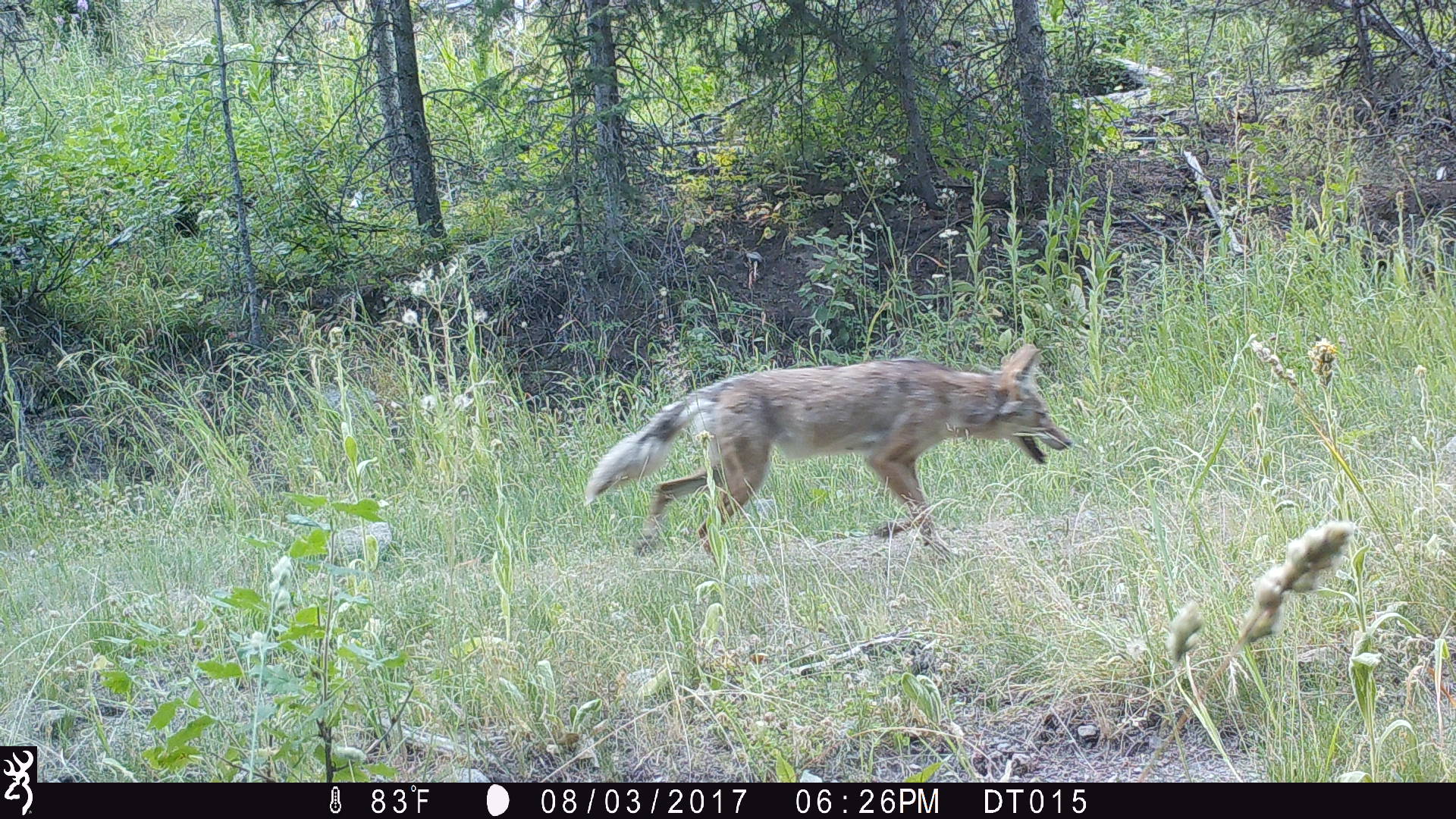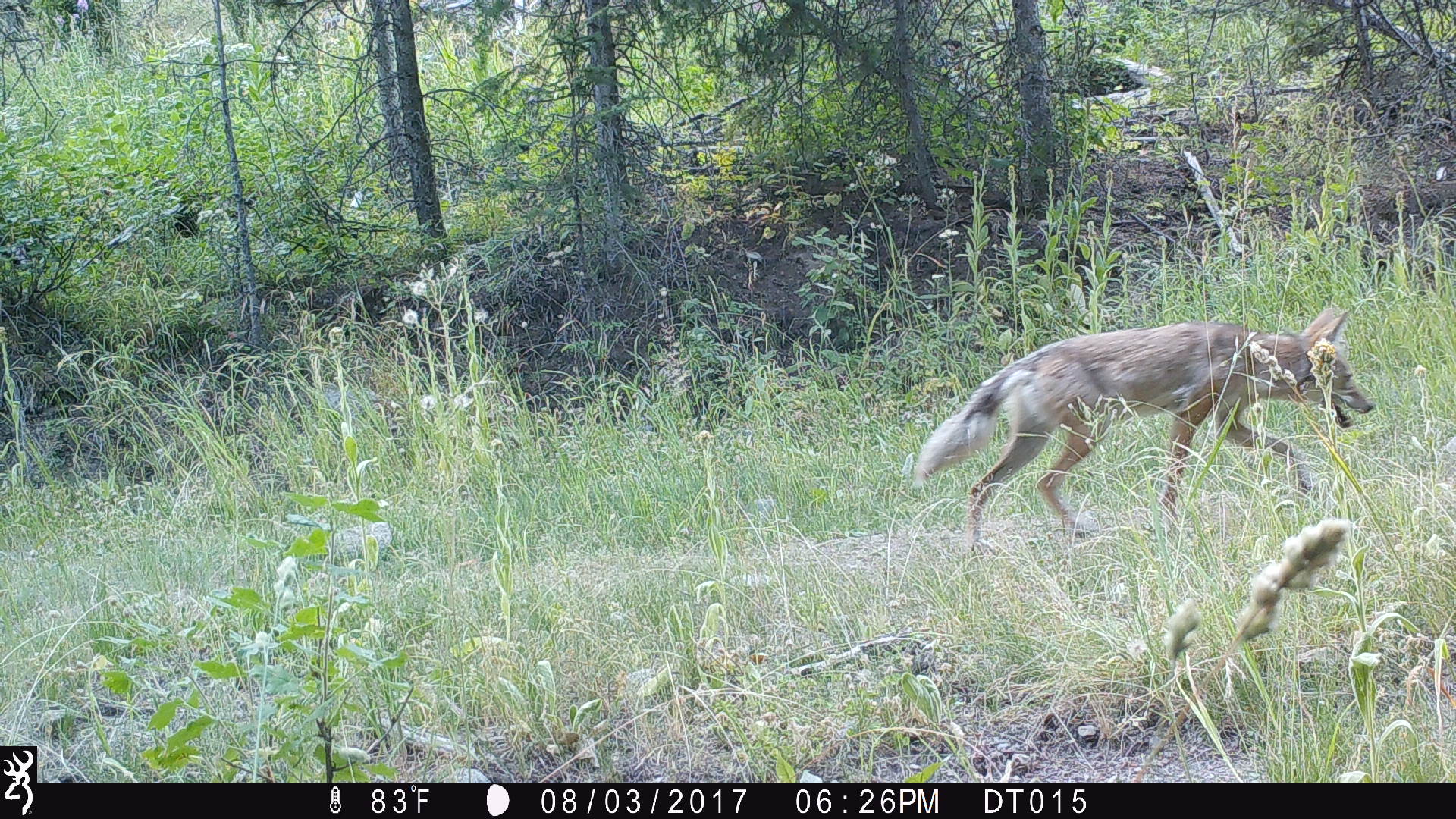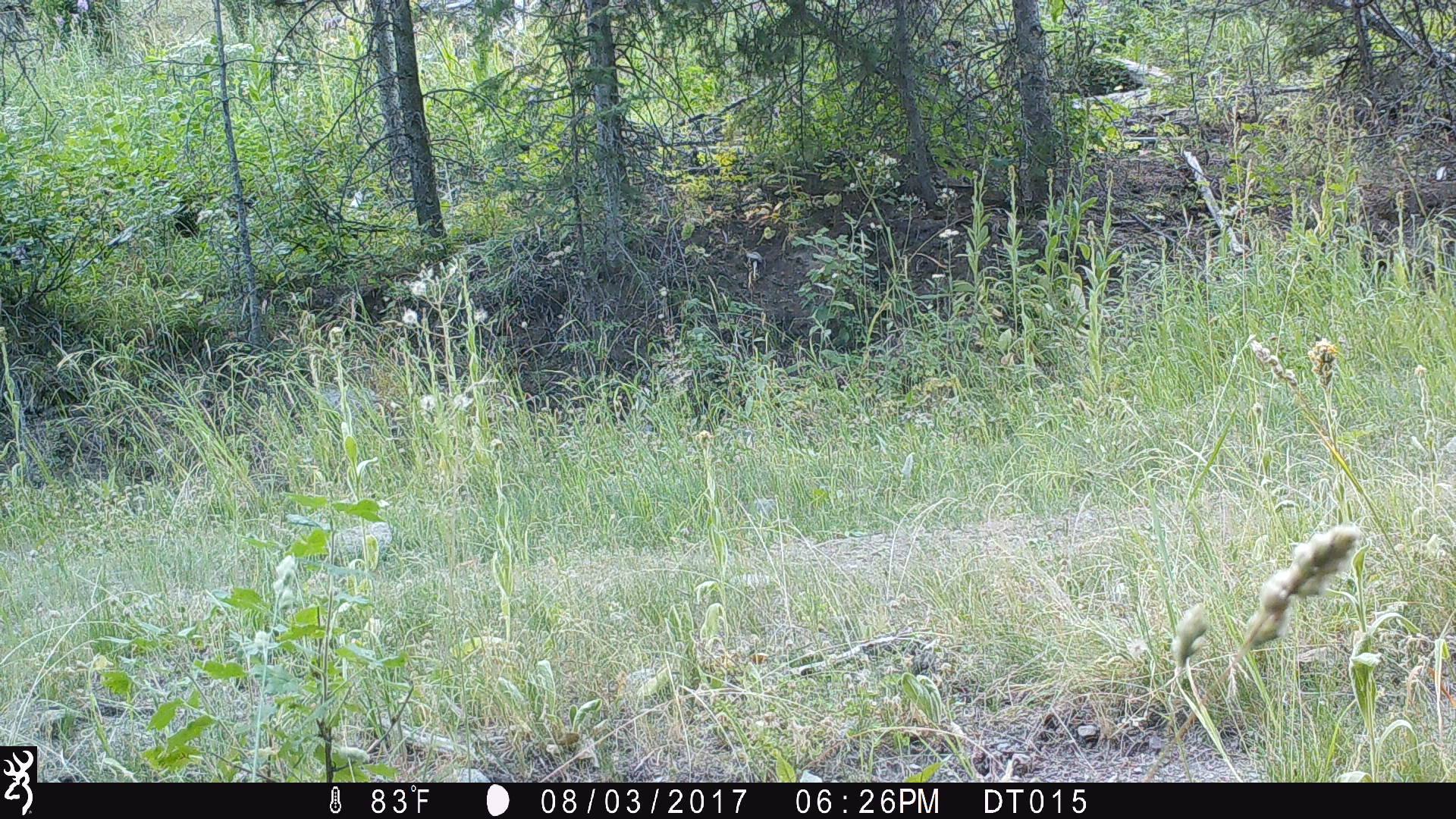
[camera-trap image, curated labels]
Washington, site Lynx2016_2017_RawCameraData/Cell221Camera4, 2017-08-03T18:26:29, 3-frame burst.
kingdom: Animalia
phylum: Chordata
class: Mammalia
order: Carnivora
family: Canidae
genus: Canis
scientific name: Canis latrans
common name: coyote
Canis latrans (coyote). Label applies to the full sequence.